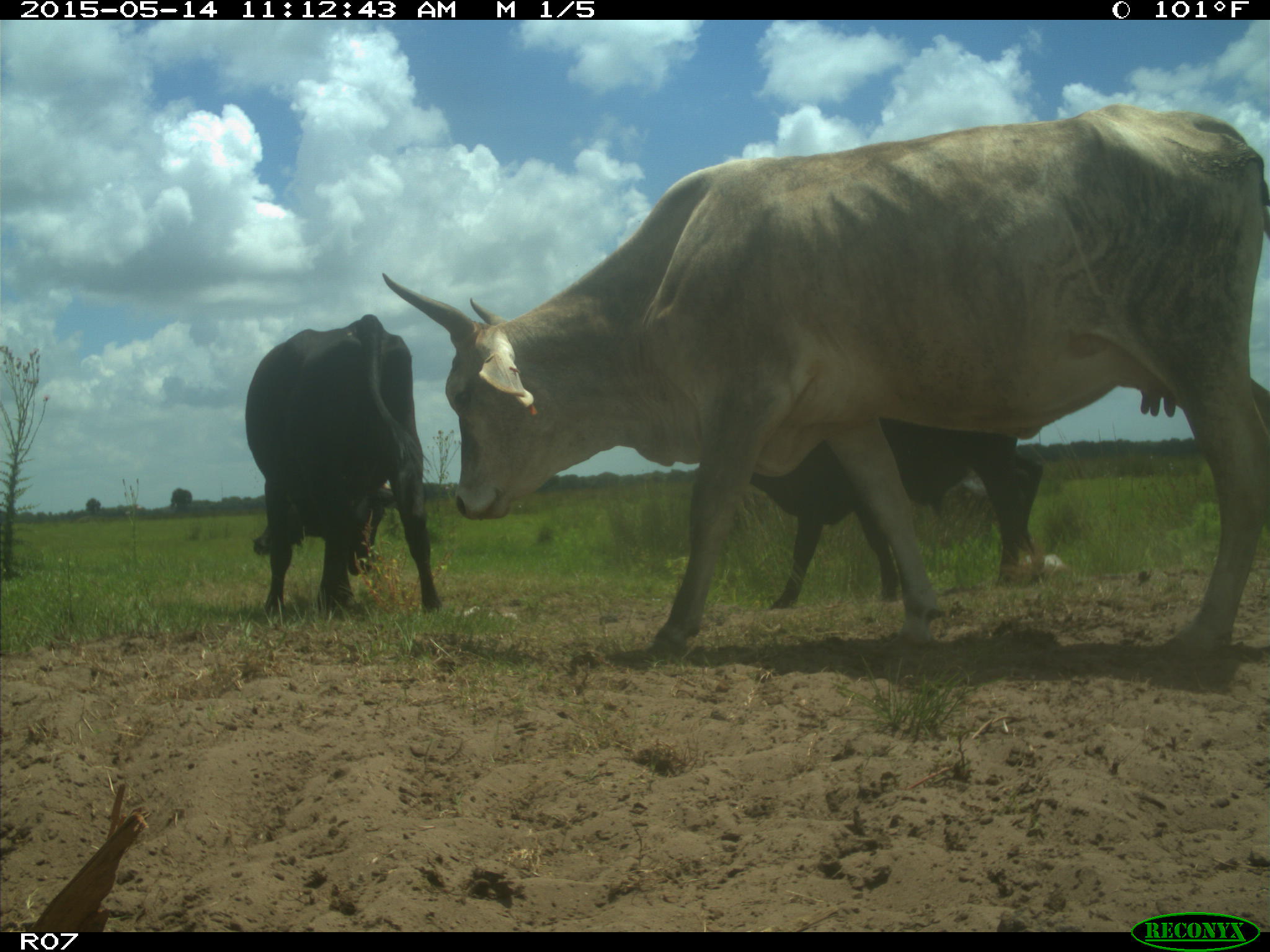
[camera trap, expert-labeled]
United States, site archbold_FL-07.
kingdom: Animalia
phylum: Chordata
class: Mammalia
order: Artiodactyla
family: Bovidae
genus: Bos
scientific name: Bos taurus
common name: domestic cow